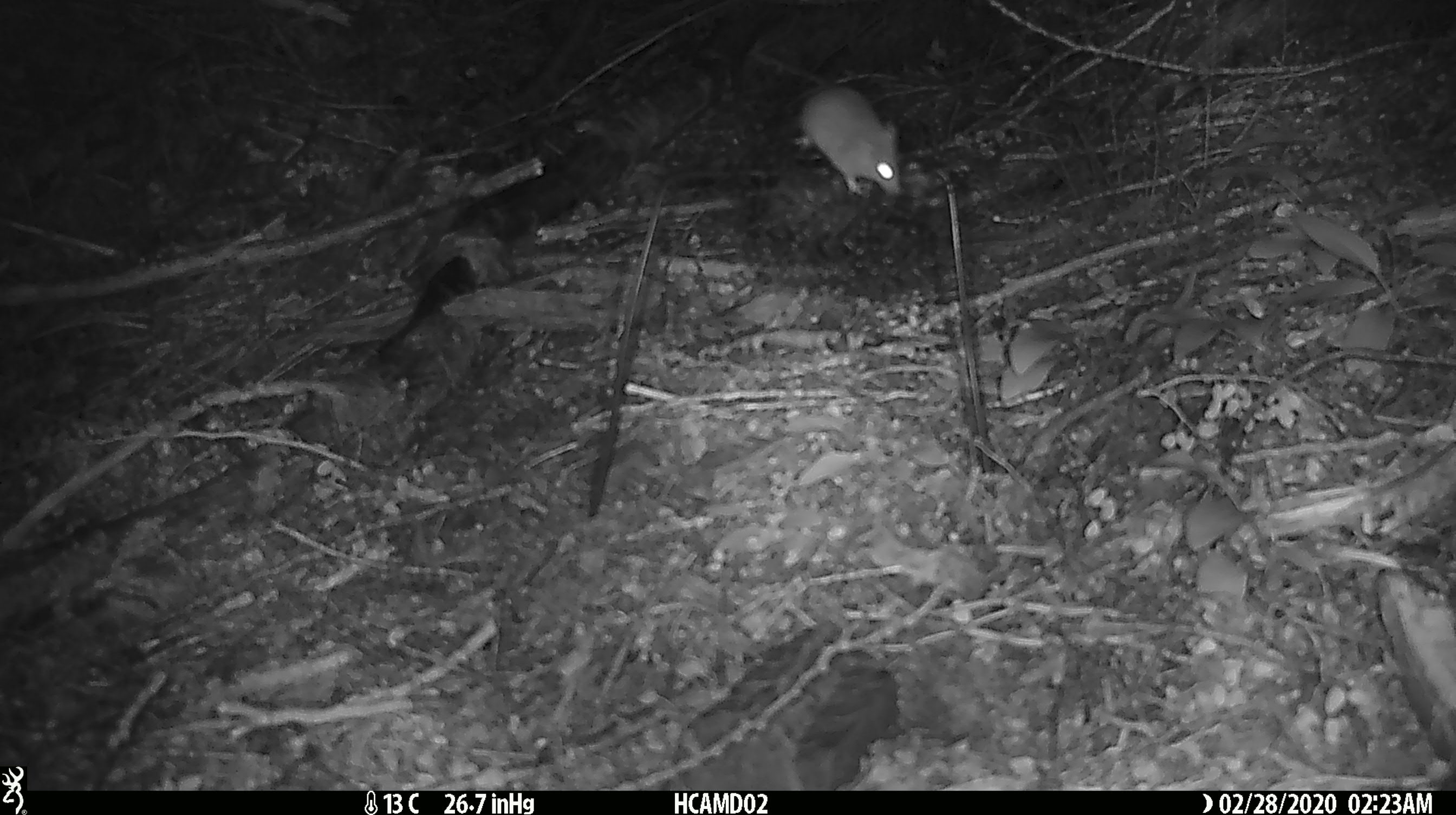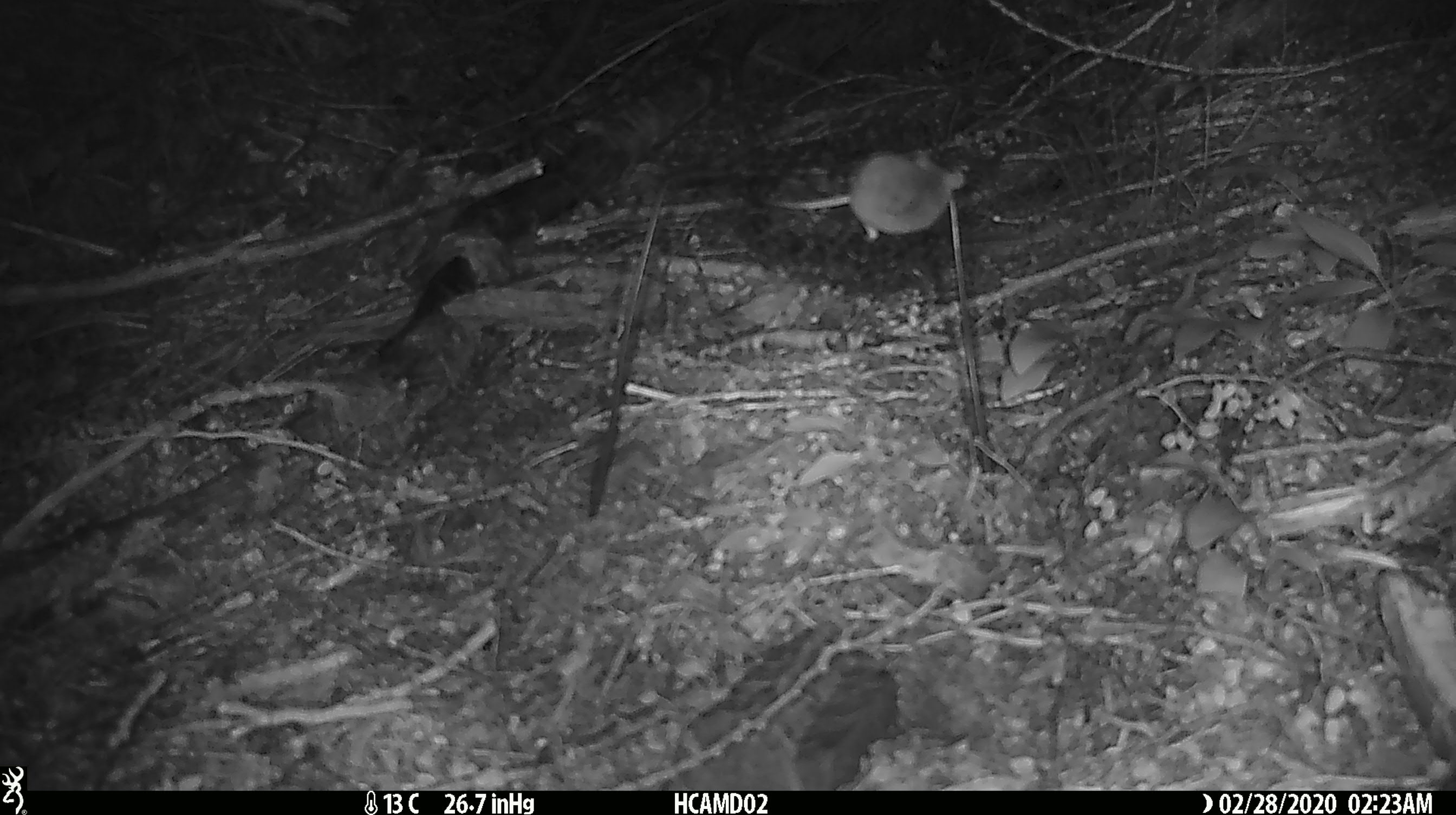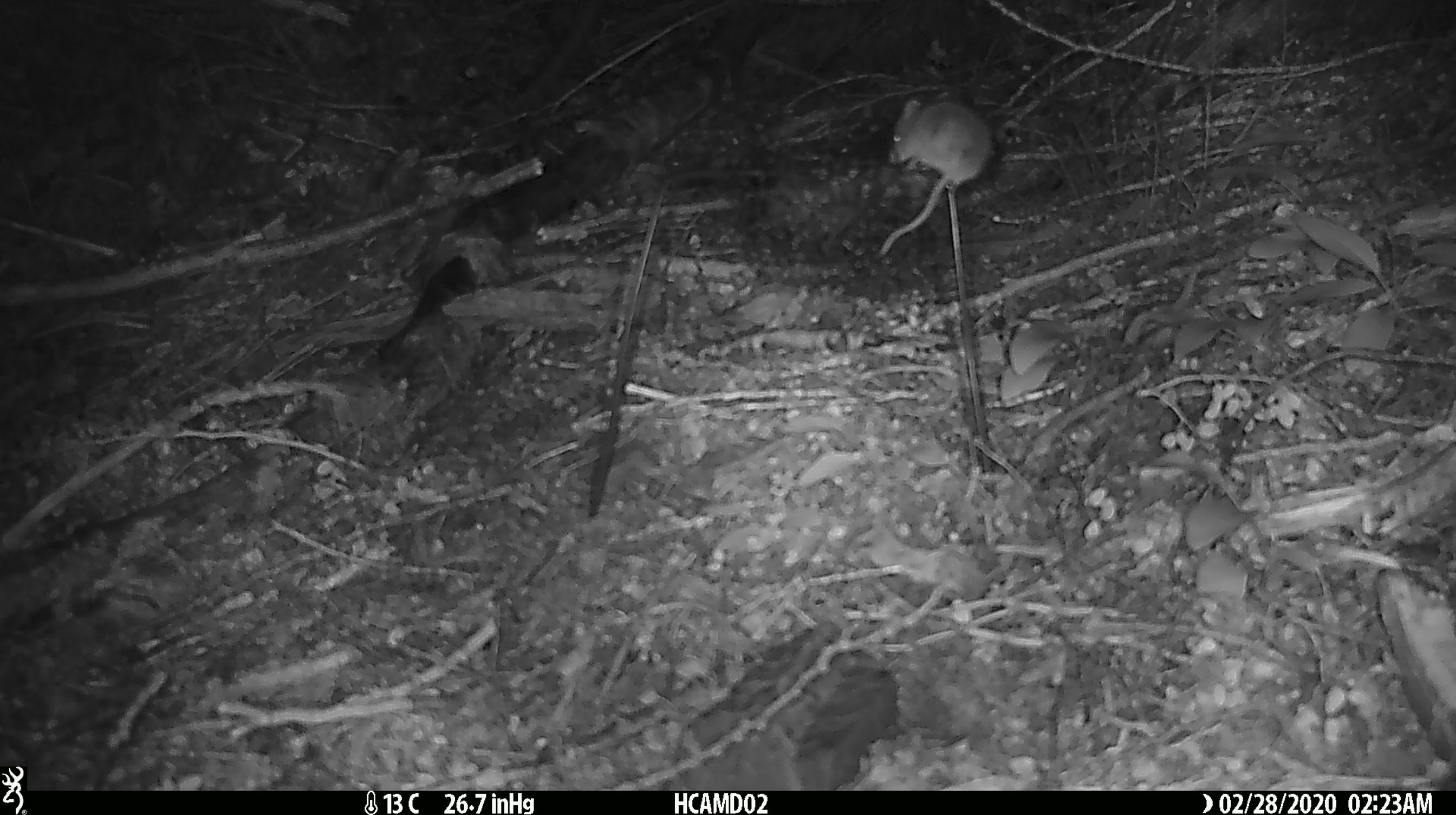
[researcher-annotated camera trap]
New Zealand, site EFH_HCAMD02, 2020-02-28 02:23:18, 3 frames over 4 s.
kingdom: Animalia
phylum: Chordata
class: Mammalia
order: Rodentia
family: Muridae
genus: Mus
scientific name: Mus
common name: mouse